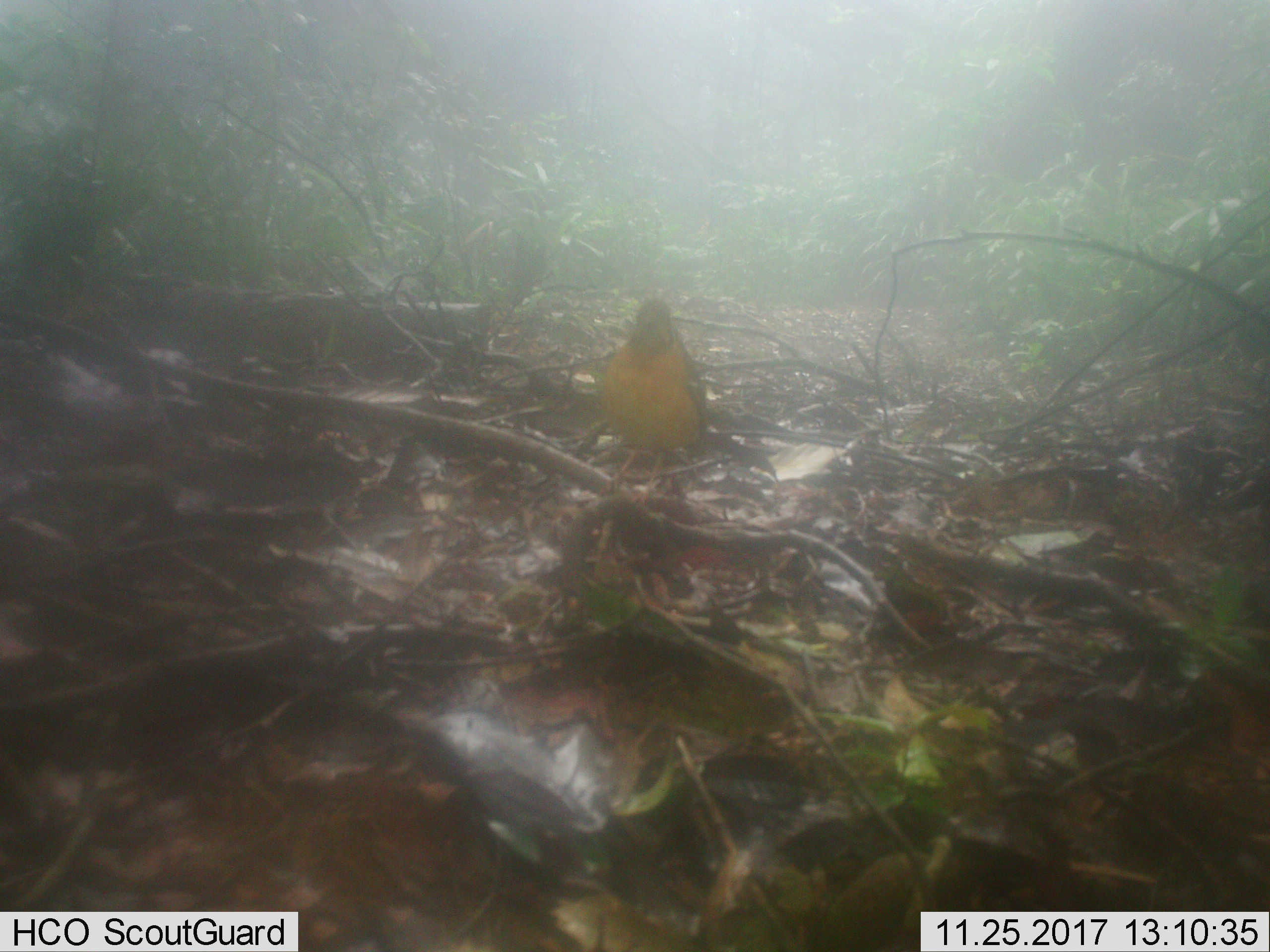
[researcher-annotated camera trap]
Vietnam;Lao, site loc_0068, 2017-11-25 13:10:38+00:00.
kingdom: Animalia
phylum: Chordata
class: Aves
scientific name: Aves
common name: bird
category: unidentified bird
Unidentified bird (bird) (Aves). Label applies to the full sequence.